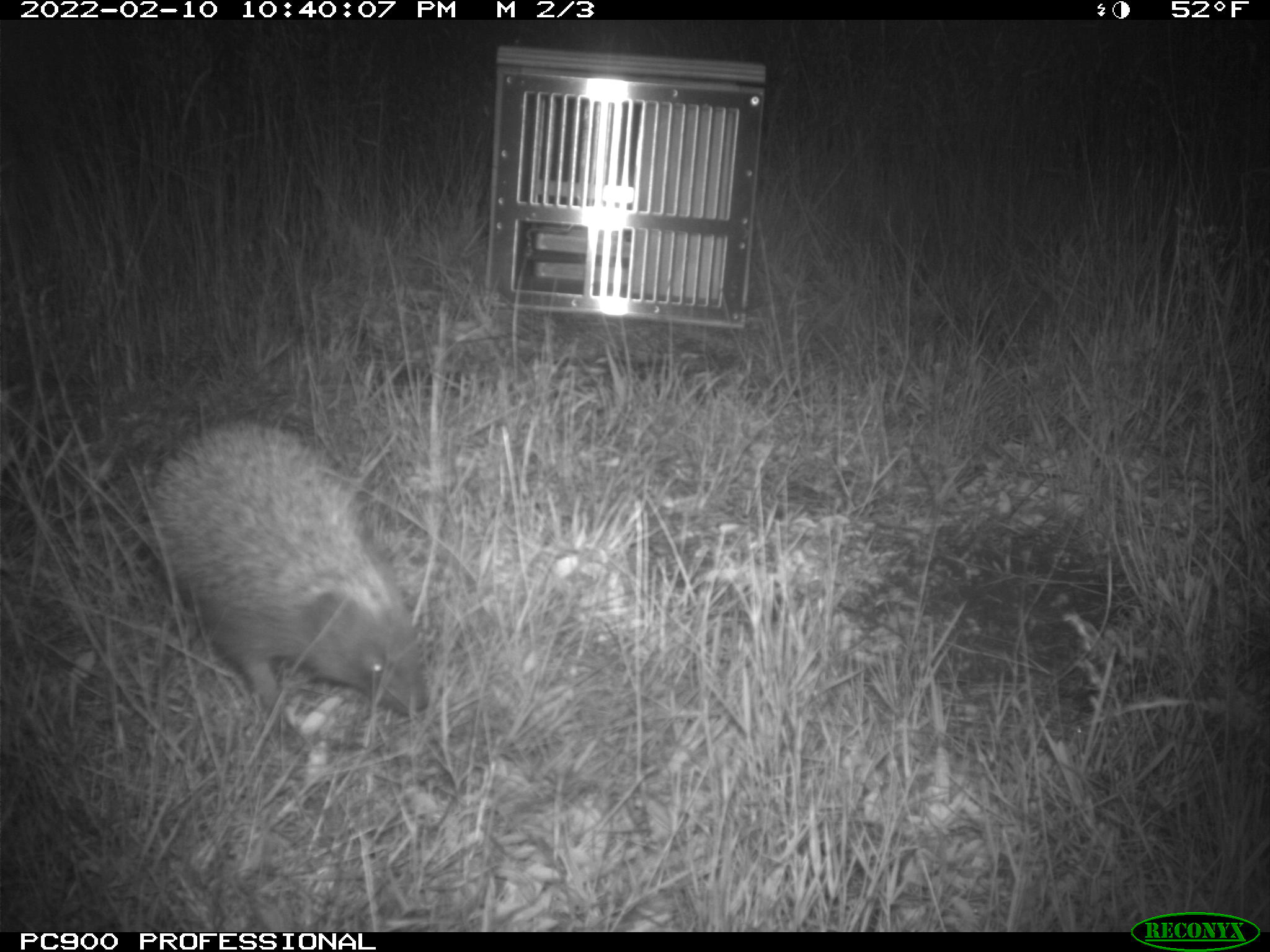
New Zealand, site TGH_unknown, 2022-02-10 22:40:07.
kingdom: Animalia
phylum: Chordata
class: Mammalia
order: Eulipotyphla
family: Erinaceidae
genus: Erinaceus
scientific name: Erinaceus europaeus europaeus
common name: european hedgehog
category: hedgehog